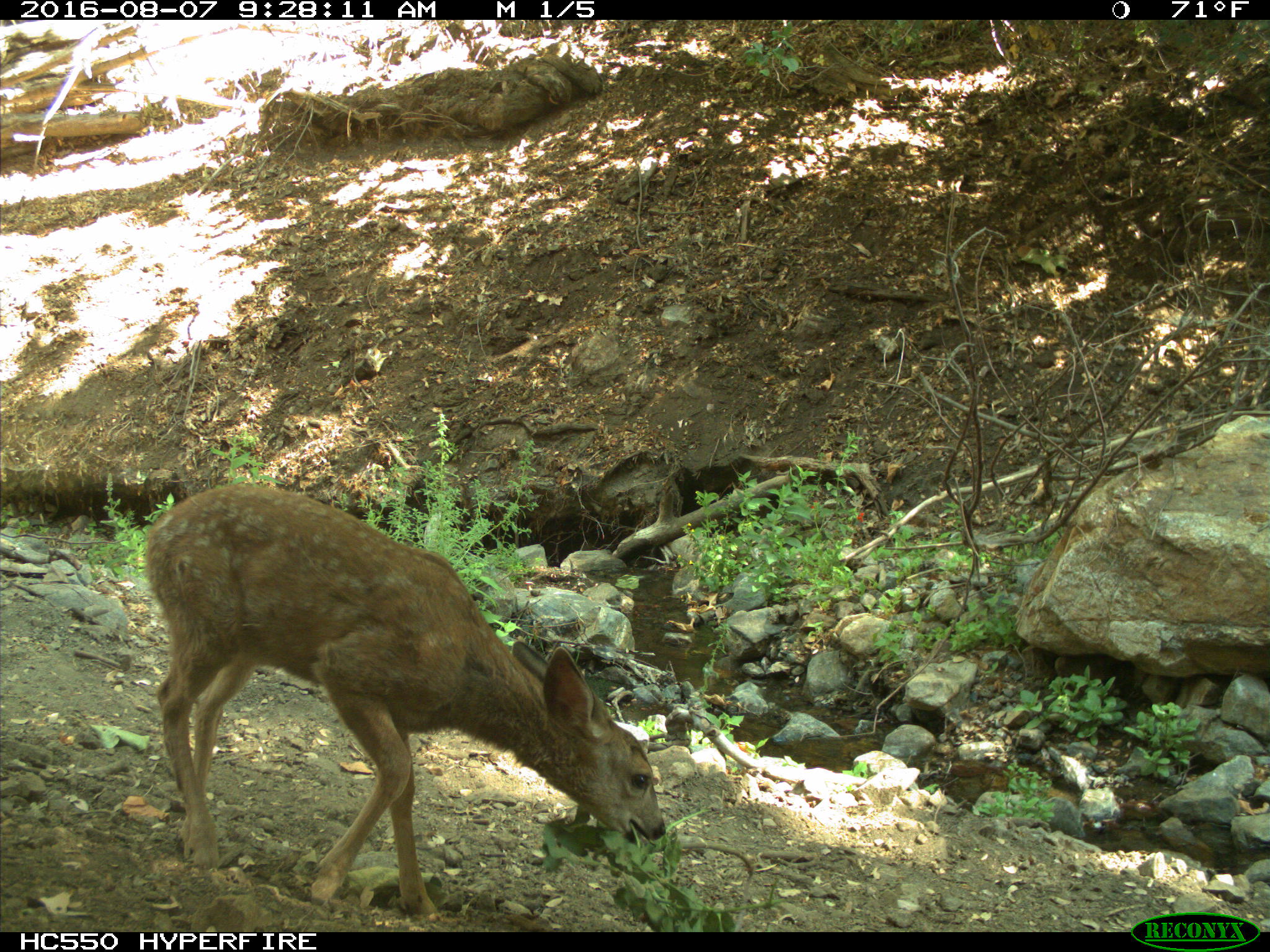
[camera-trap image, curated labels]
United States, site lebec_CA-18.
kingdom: Animalia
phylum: Chordata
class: Mammalia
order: Artiodactyla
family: Cervidae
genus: Odocoileus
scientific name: Odocoileus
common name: deer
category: unidentified deer